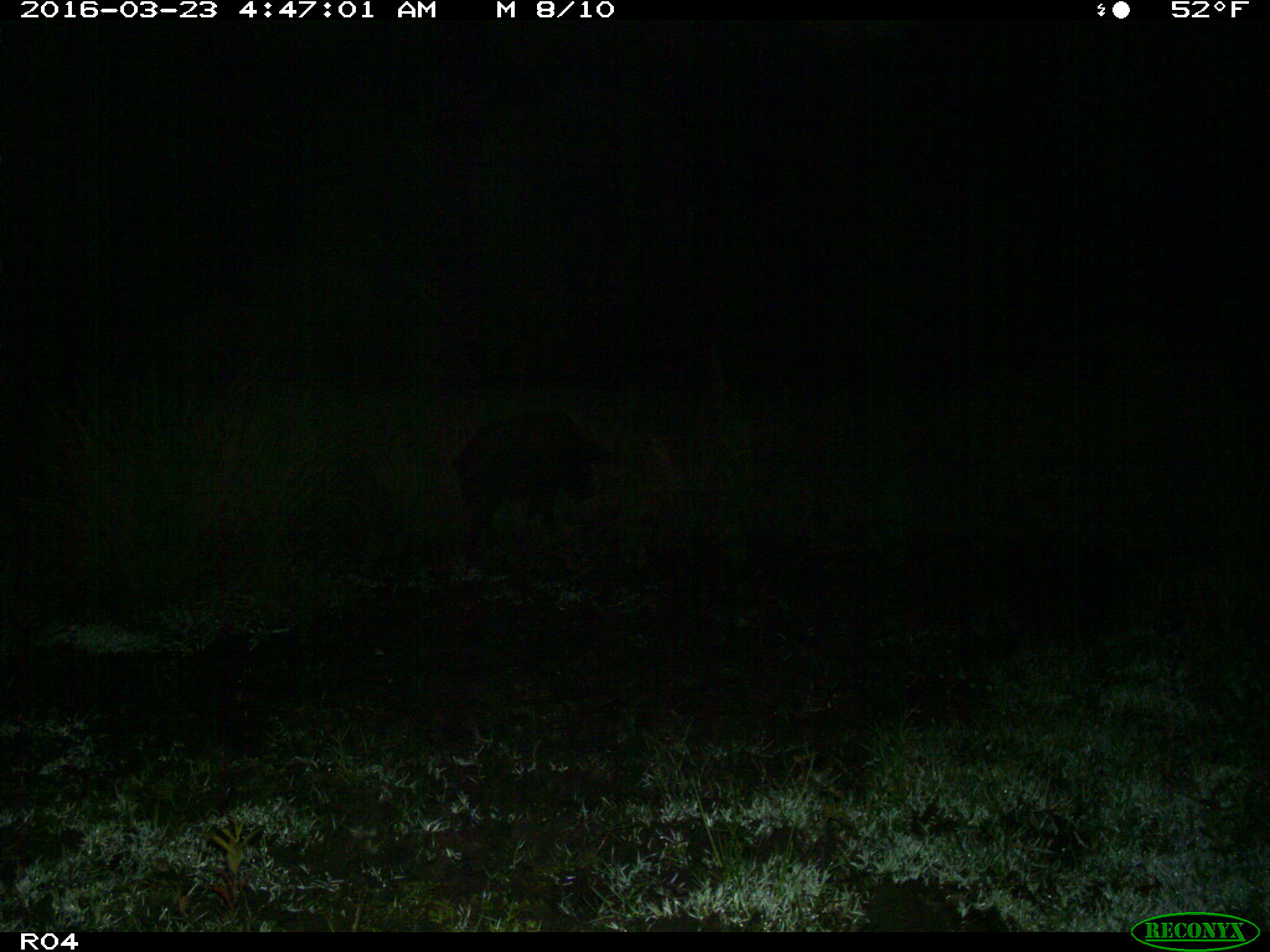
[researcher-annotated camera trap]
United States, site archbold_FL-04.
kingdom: Animalia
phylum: Chordata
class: Mammalia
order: Artiodactyla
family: Suidae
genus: Sus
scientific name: Sus scrofa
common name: wild boar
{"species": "Sus scrofa (wild boar)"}